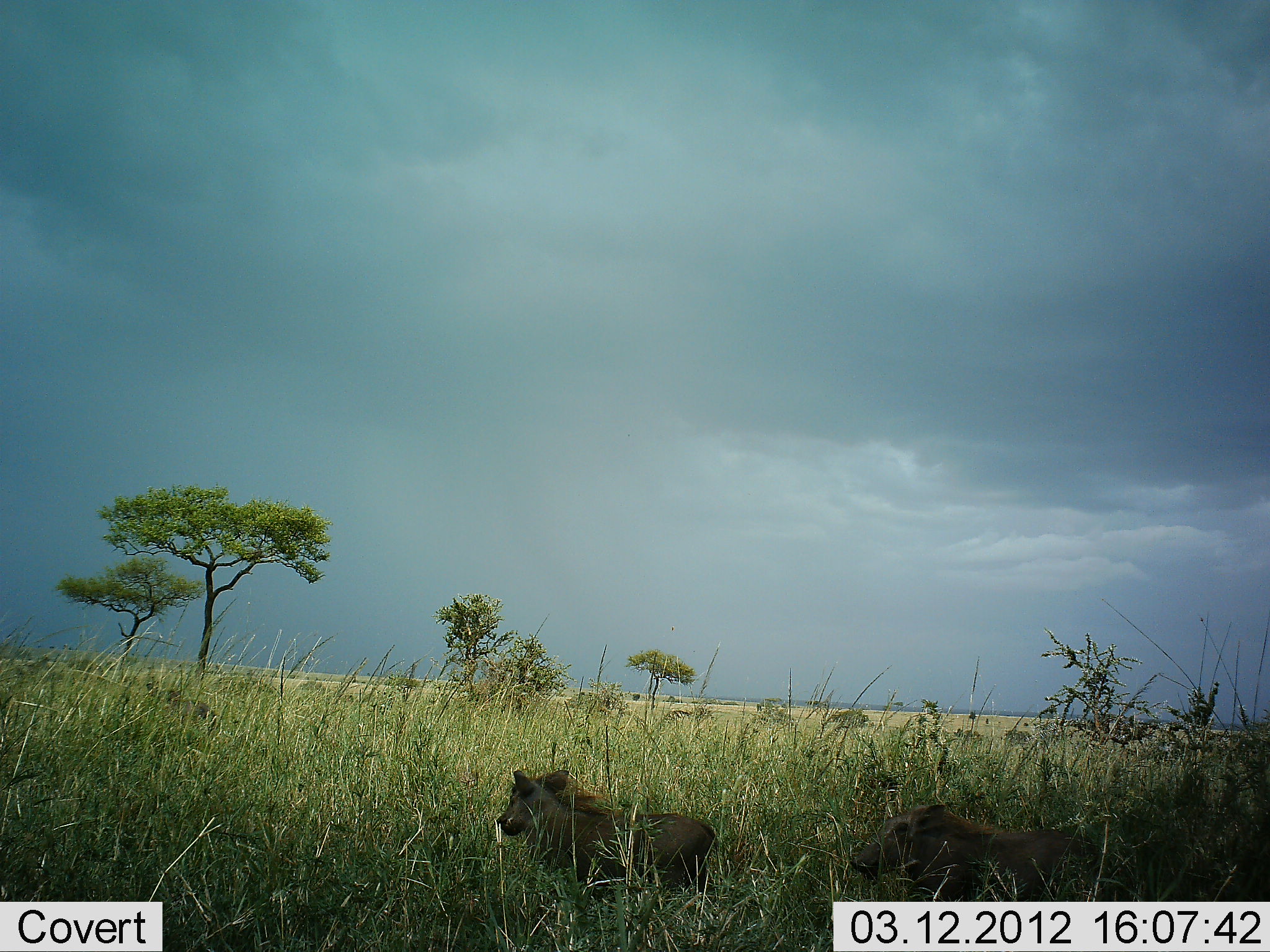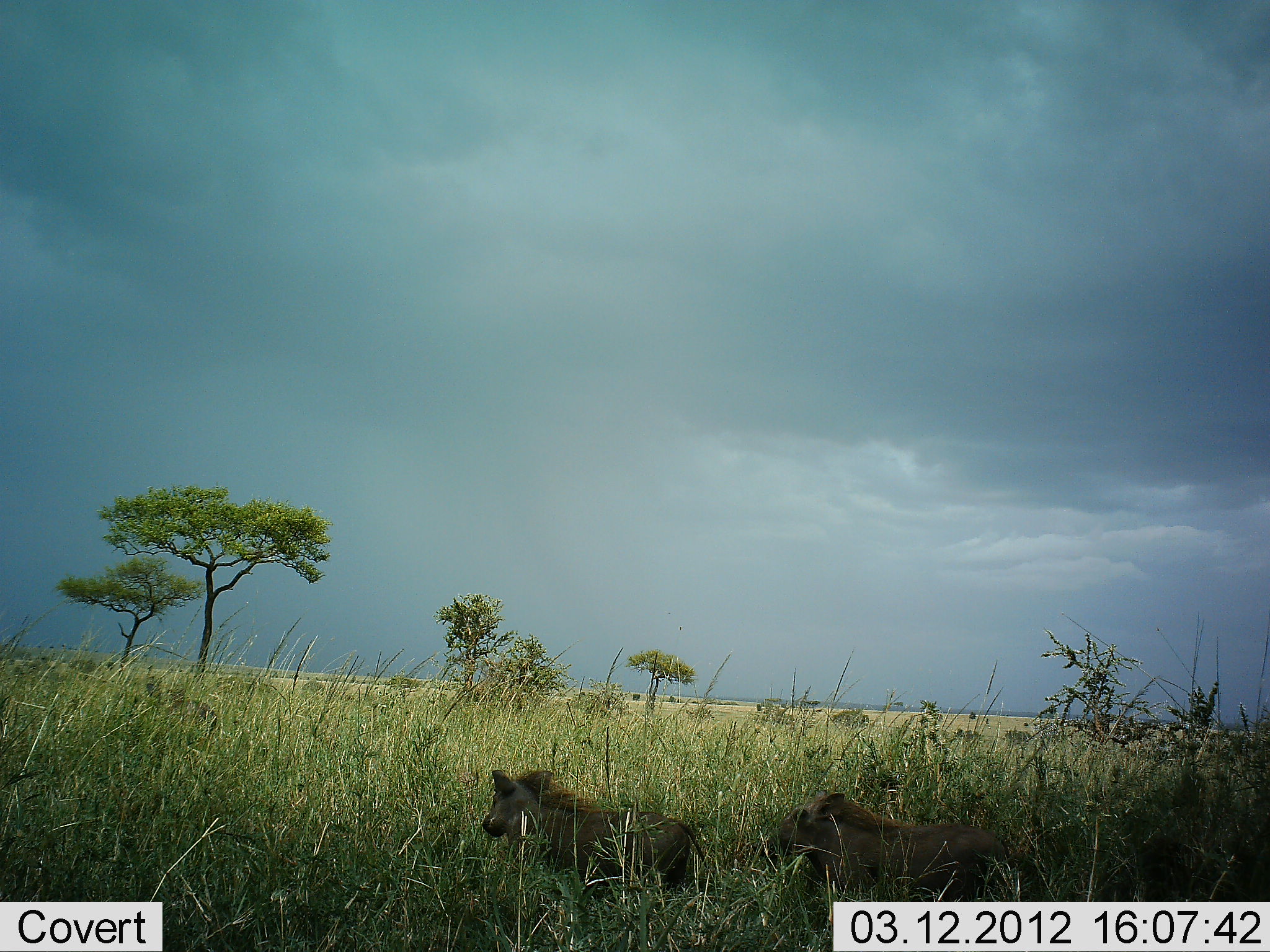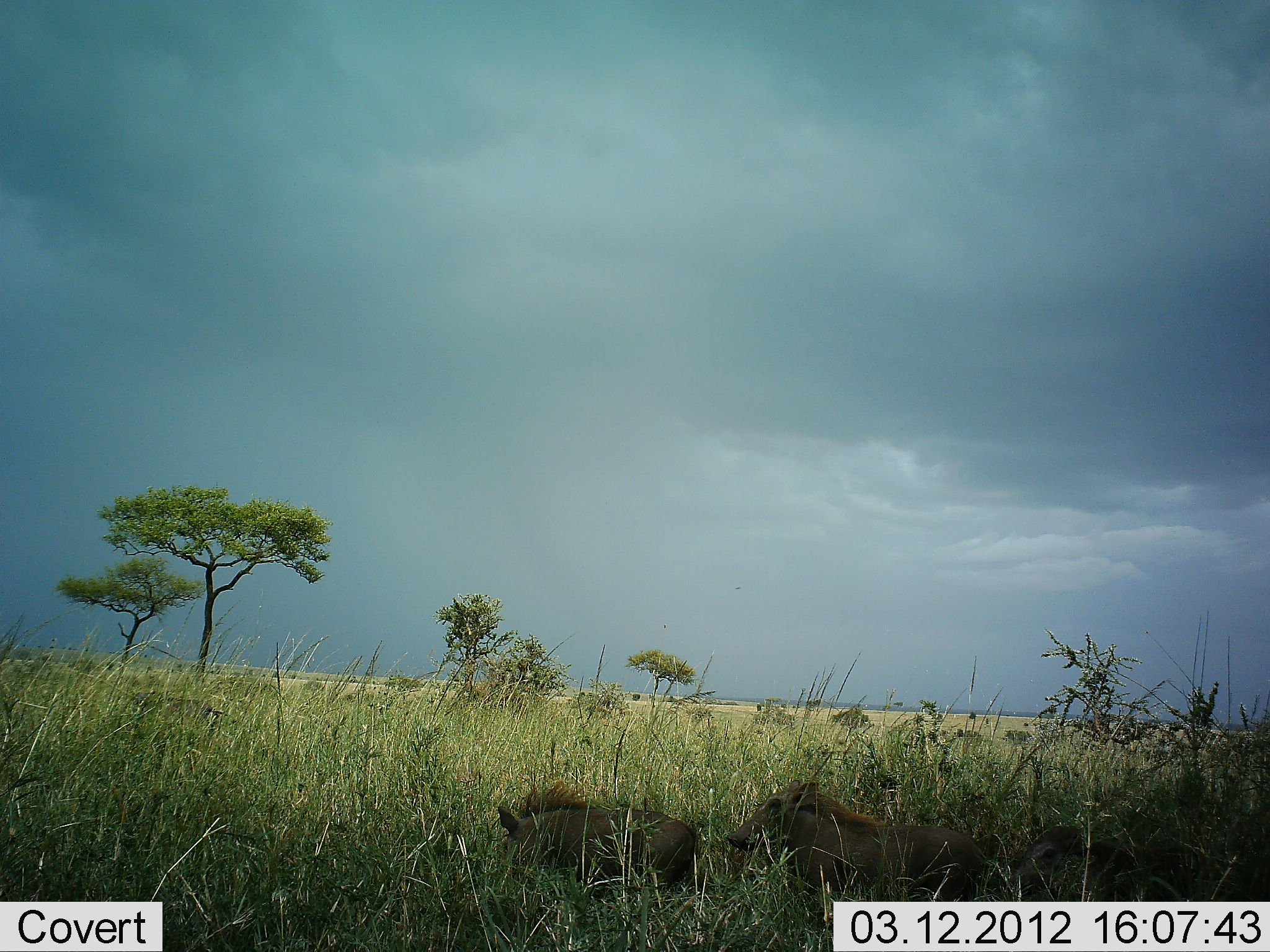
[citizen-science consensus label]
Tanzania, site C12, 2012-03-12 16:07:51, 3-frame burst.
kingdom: Animalia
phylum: Chordata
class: Mammalia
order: Artiodactyla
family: Suidae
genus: Phacochoerus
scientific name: Phacochoerus africanus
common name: warthog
Warthog (Phacochoerus africanus), count 2. Behavior (volunteer vote fractions): standing 7%, resting 0%, moving 96%, interacting 4%. Young present (vote fraction): 4%. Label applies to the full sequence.